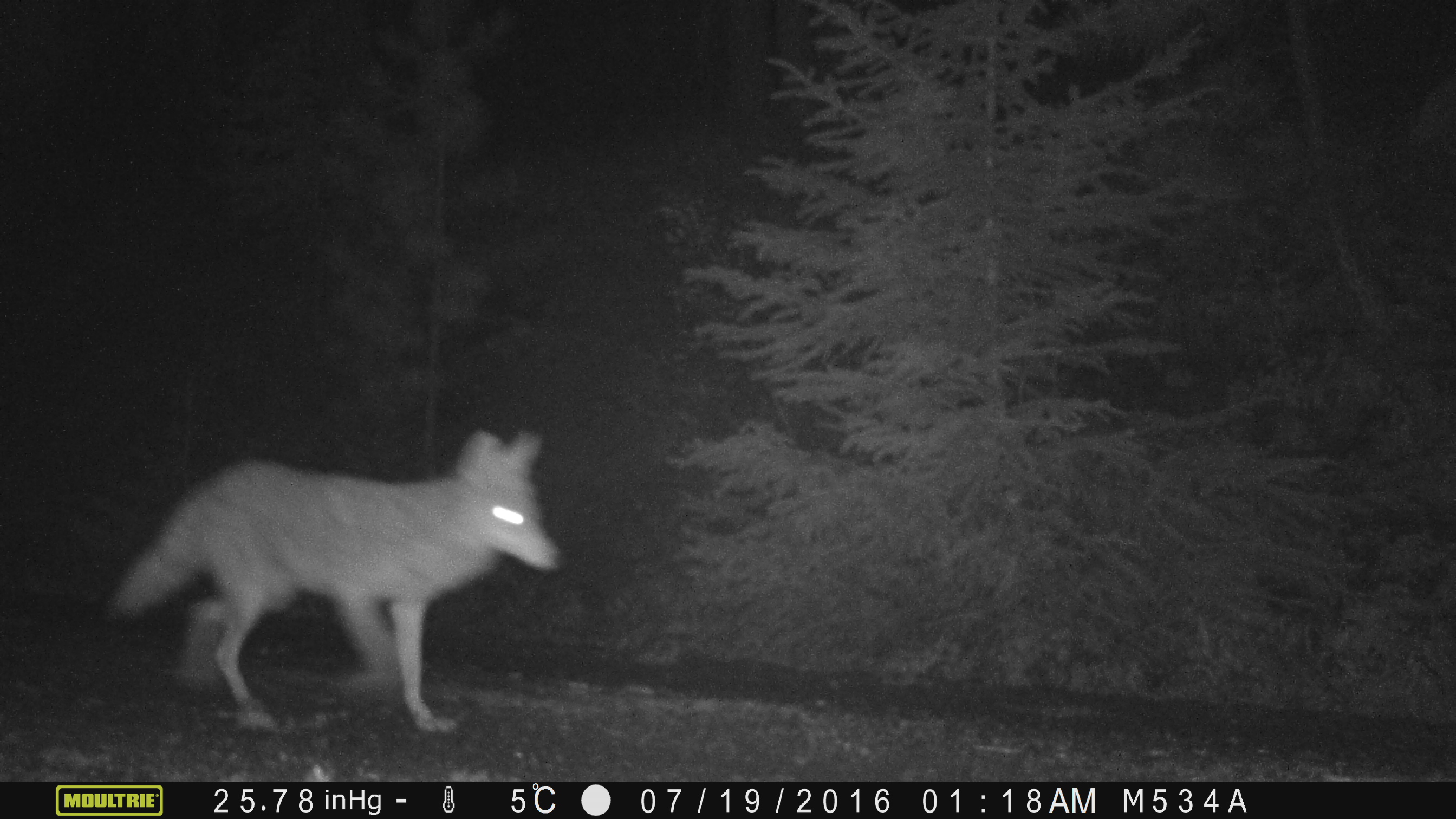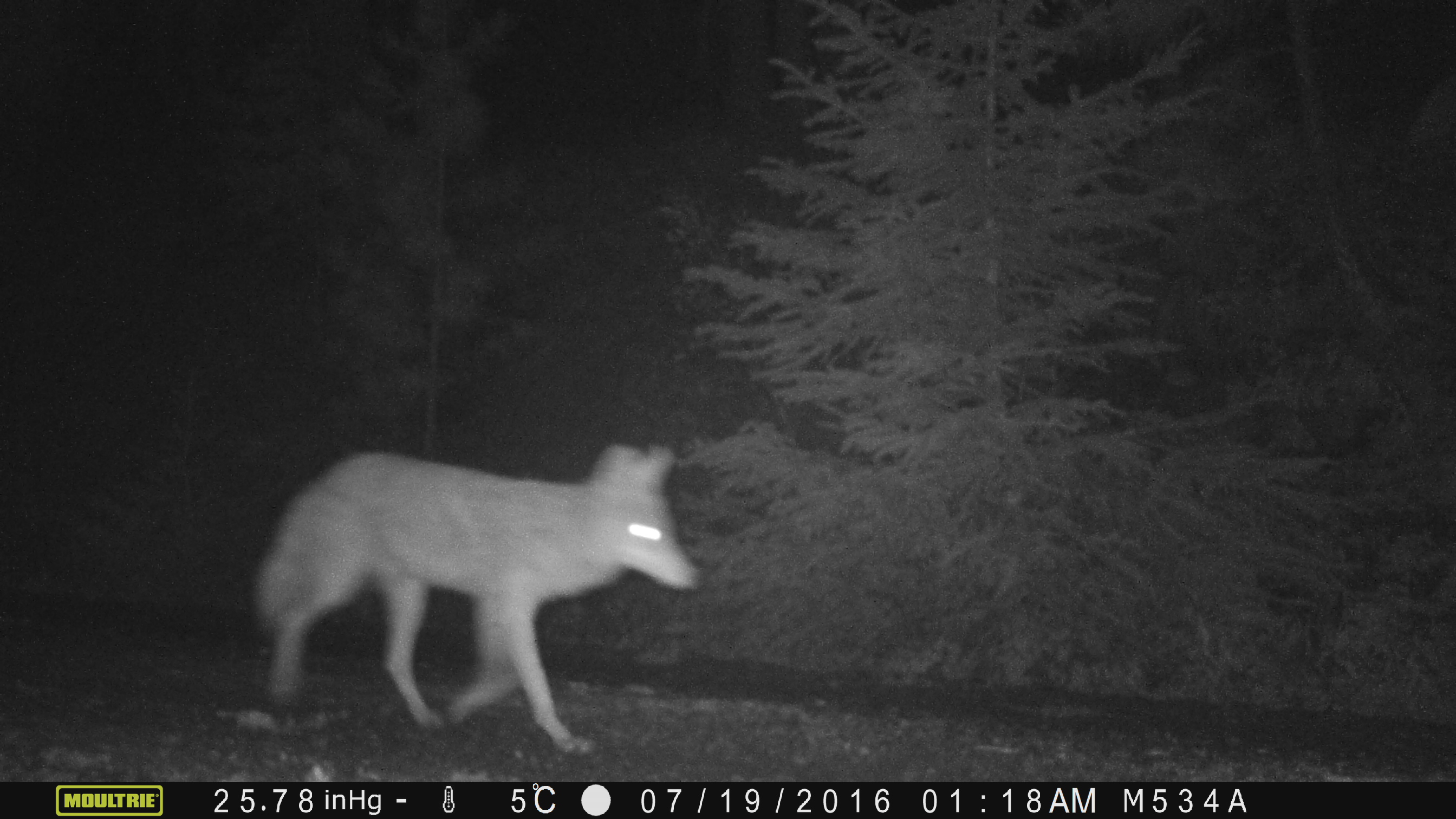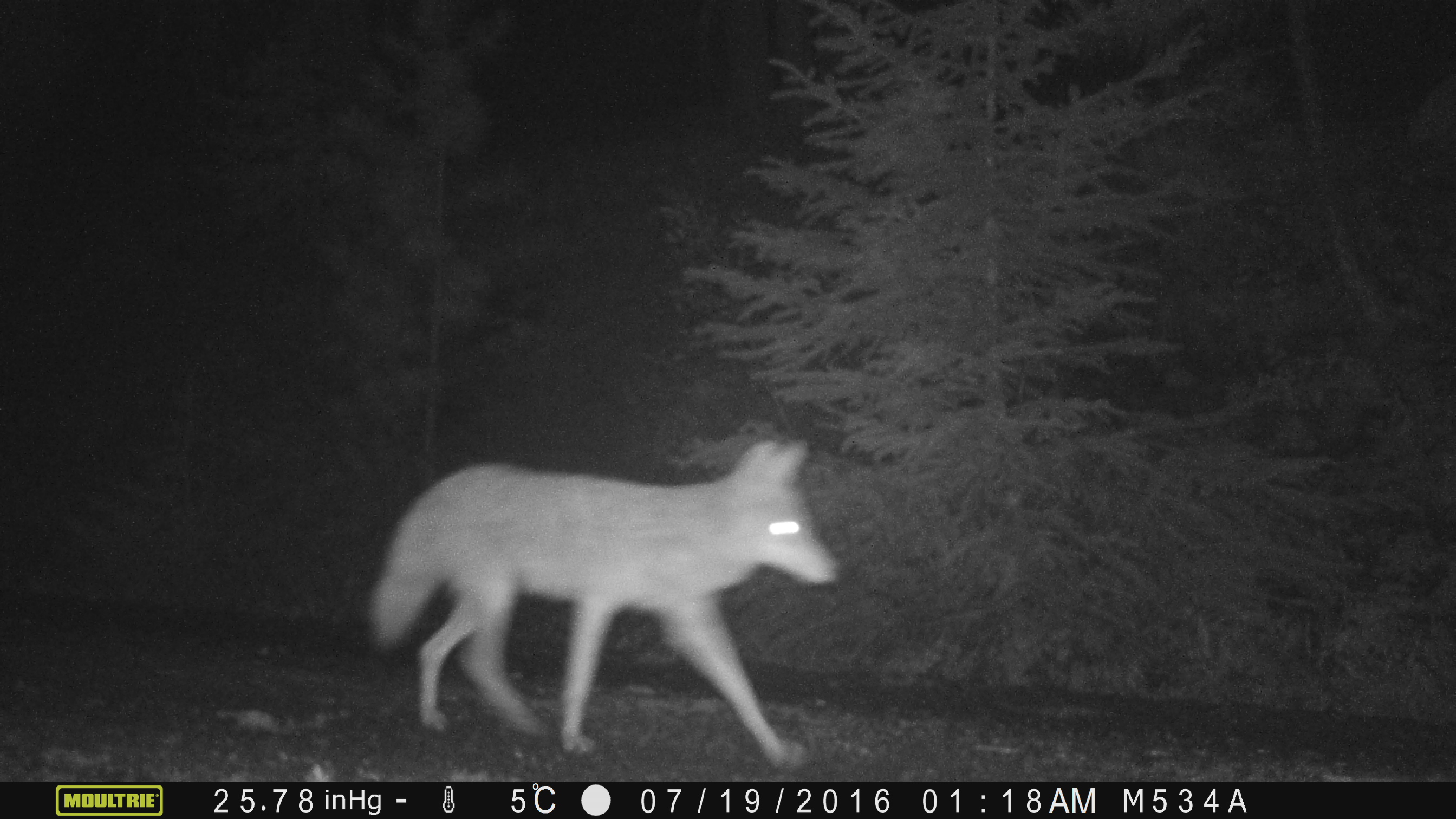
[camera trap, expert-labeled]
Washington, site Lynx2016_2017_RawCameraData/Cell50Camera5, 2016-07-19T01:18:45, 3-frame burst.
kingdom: Animalia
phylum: Chordata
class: Mammalia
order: Carnivora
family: Canidae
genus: Canis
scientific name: Canis latrans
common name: coyote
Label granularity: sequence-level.